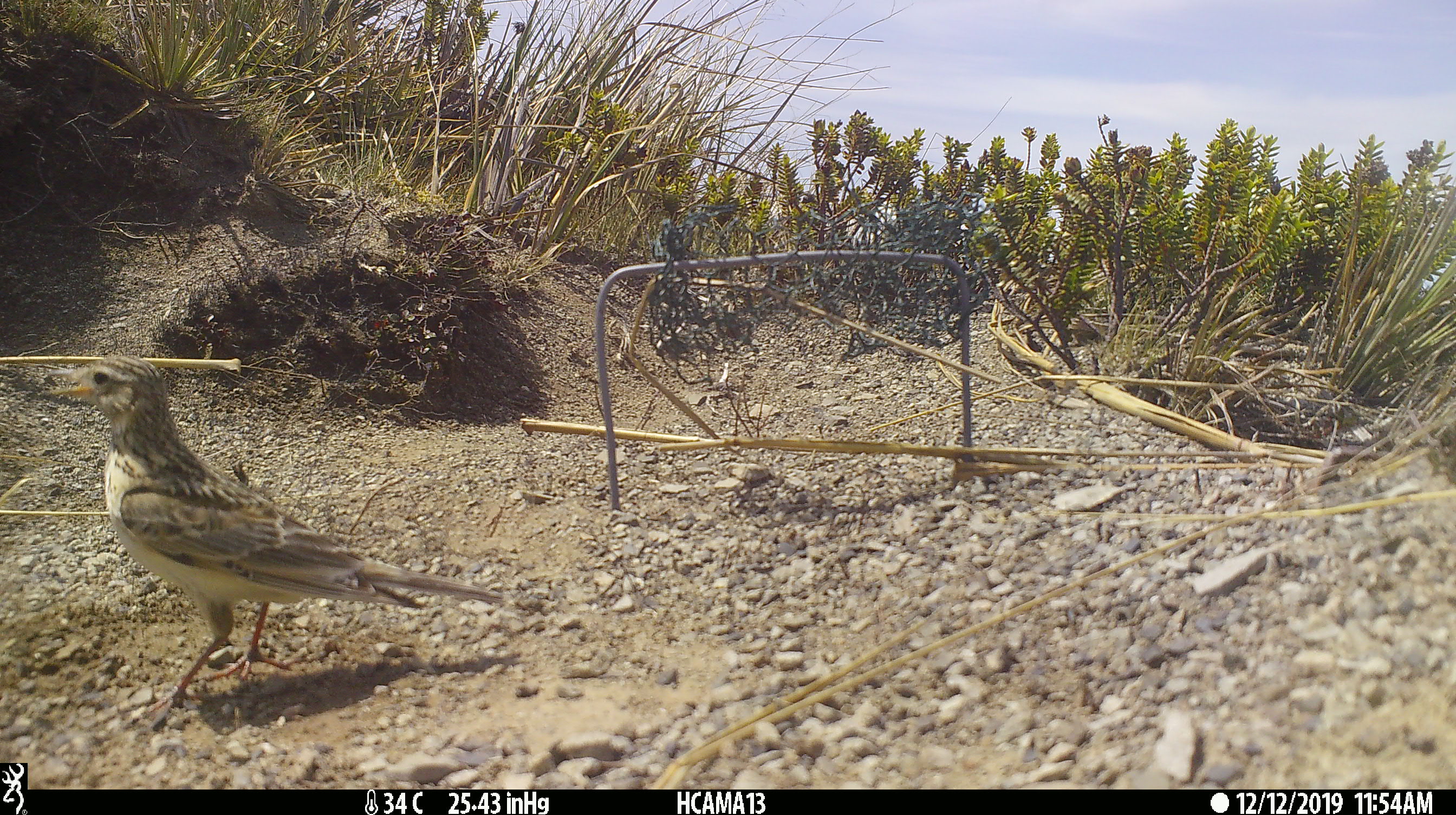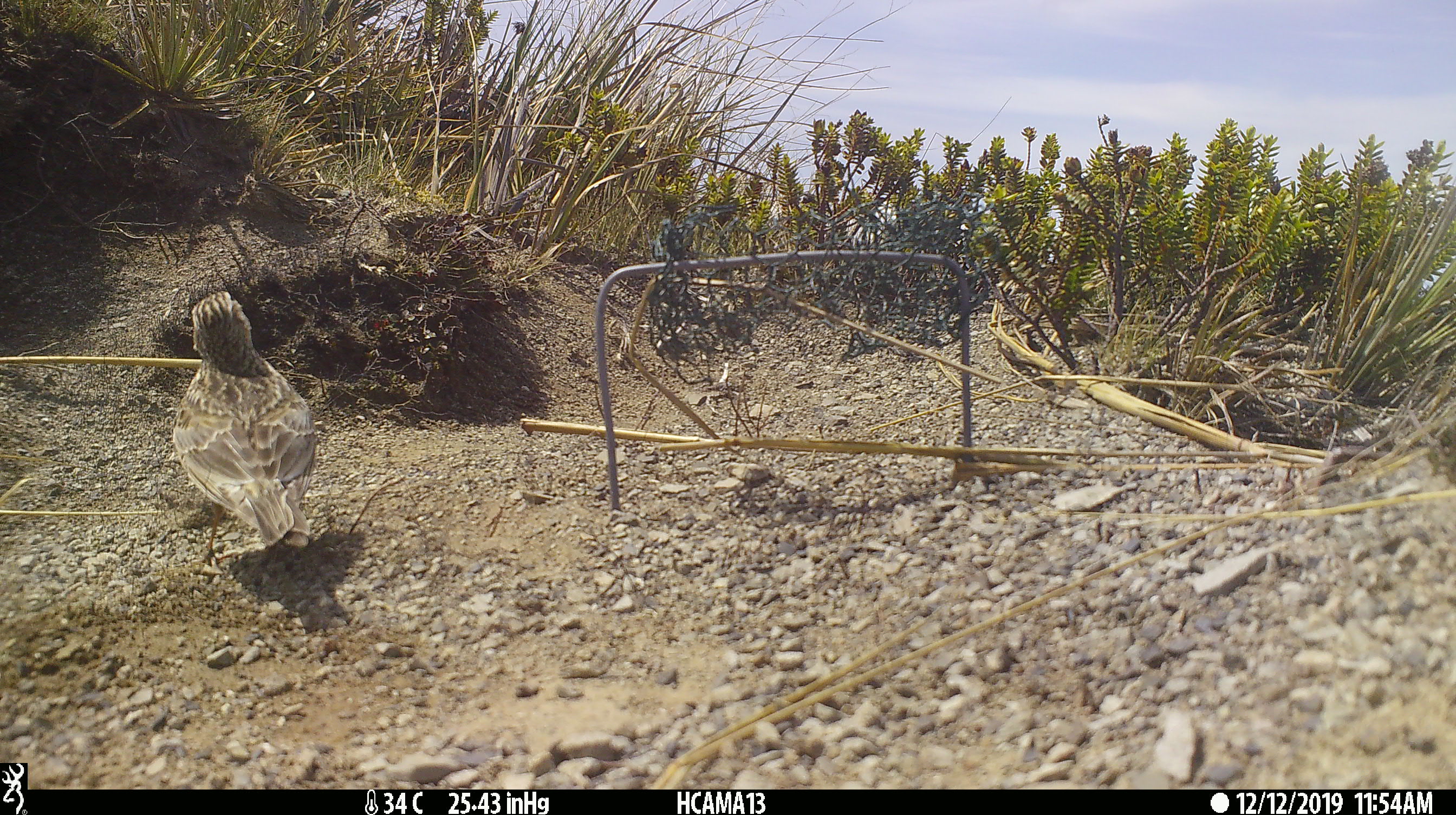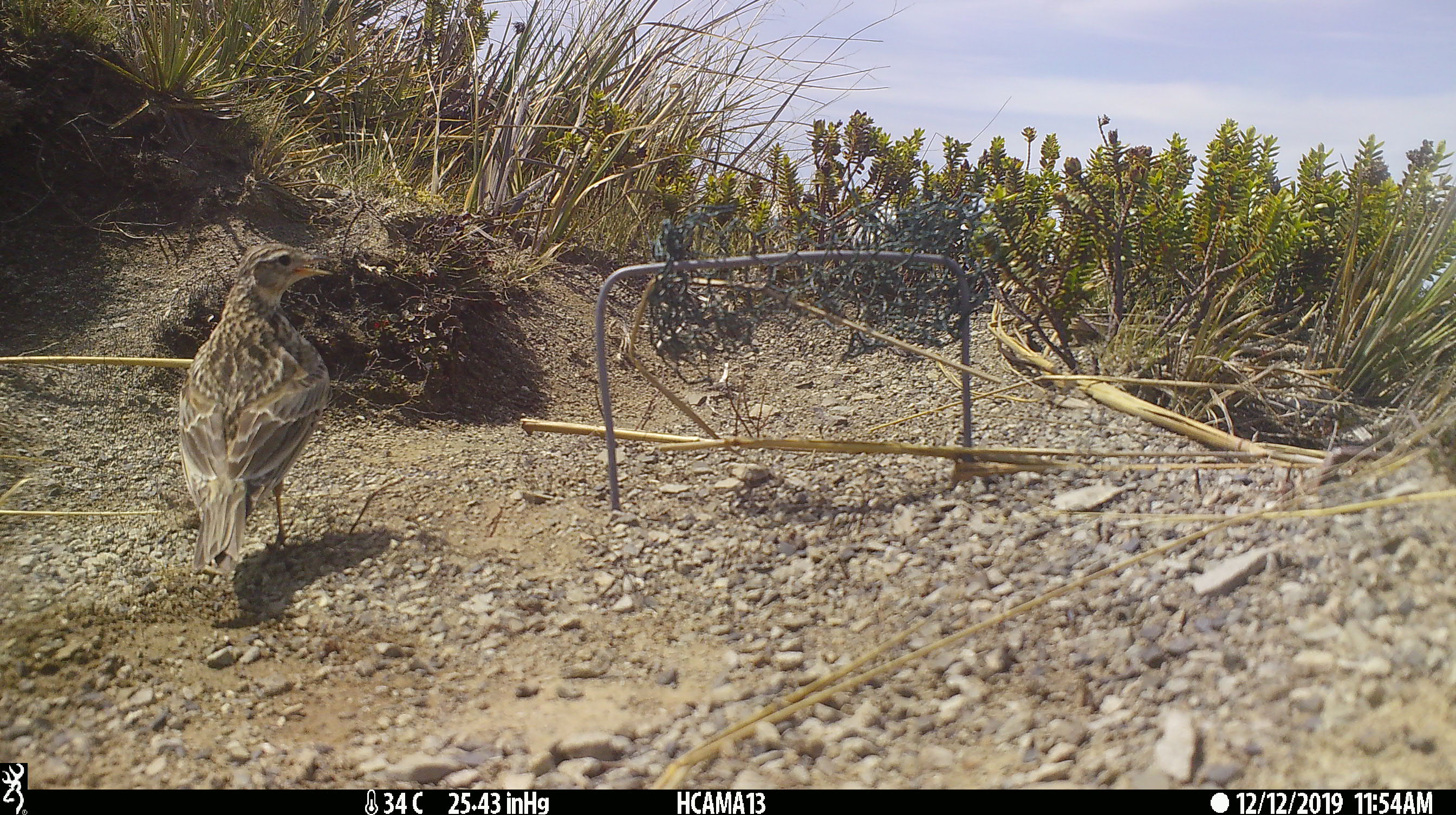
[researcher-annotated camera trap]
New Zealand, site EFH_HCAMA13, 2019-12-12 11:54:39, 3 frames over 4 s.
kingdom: Animalia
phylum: Chordata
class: Aves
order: Passeriformes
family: Motacillidae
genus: Anthus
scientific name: Anthus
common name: pipit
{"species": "pipit (Anthus)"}